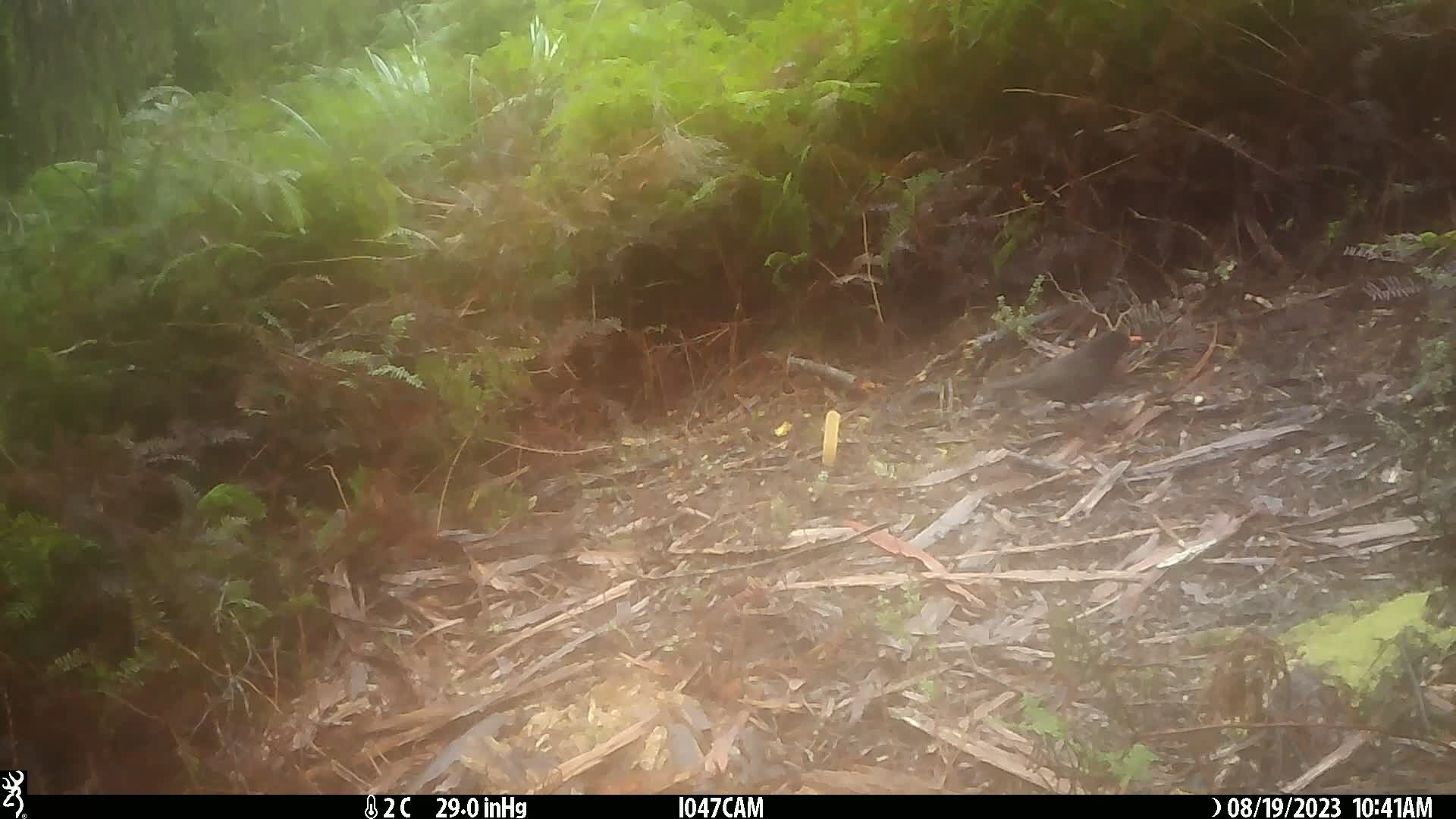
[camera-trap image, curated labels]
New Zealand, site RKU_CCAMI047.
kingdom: Animalia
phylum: Chordata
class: Aves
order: Passeriformes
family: Turdidae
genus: Turdus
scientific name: Turdus merula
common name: eurasian blackbird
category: blackbird